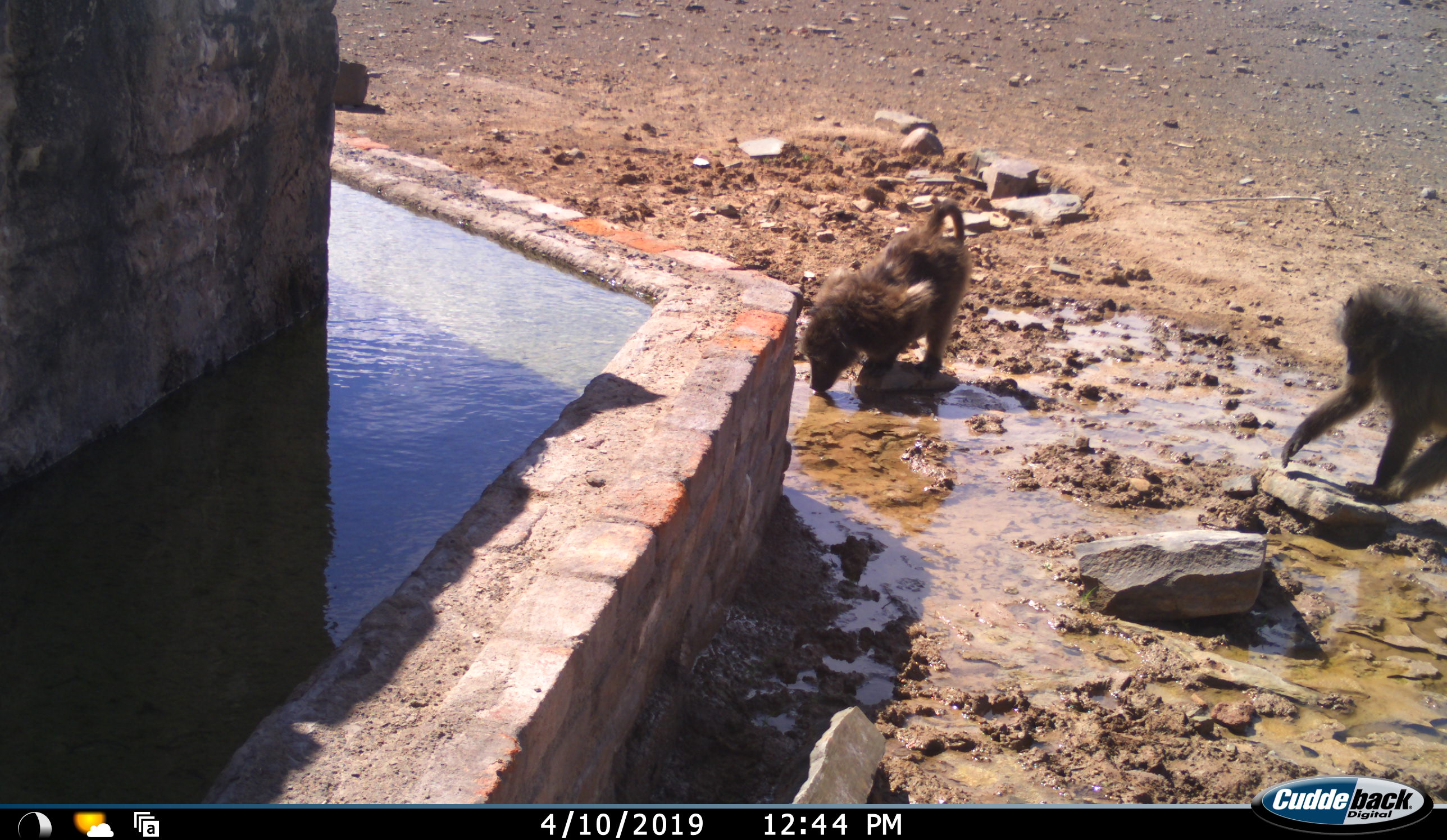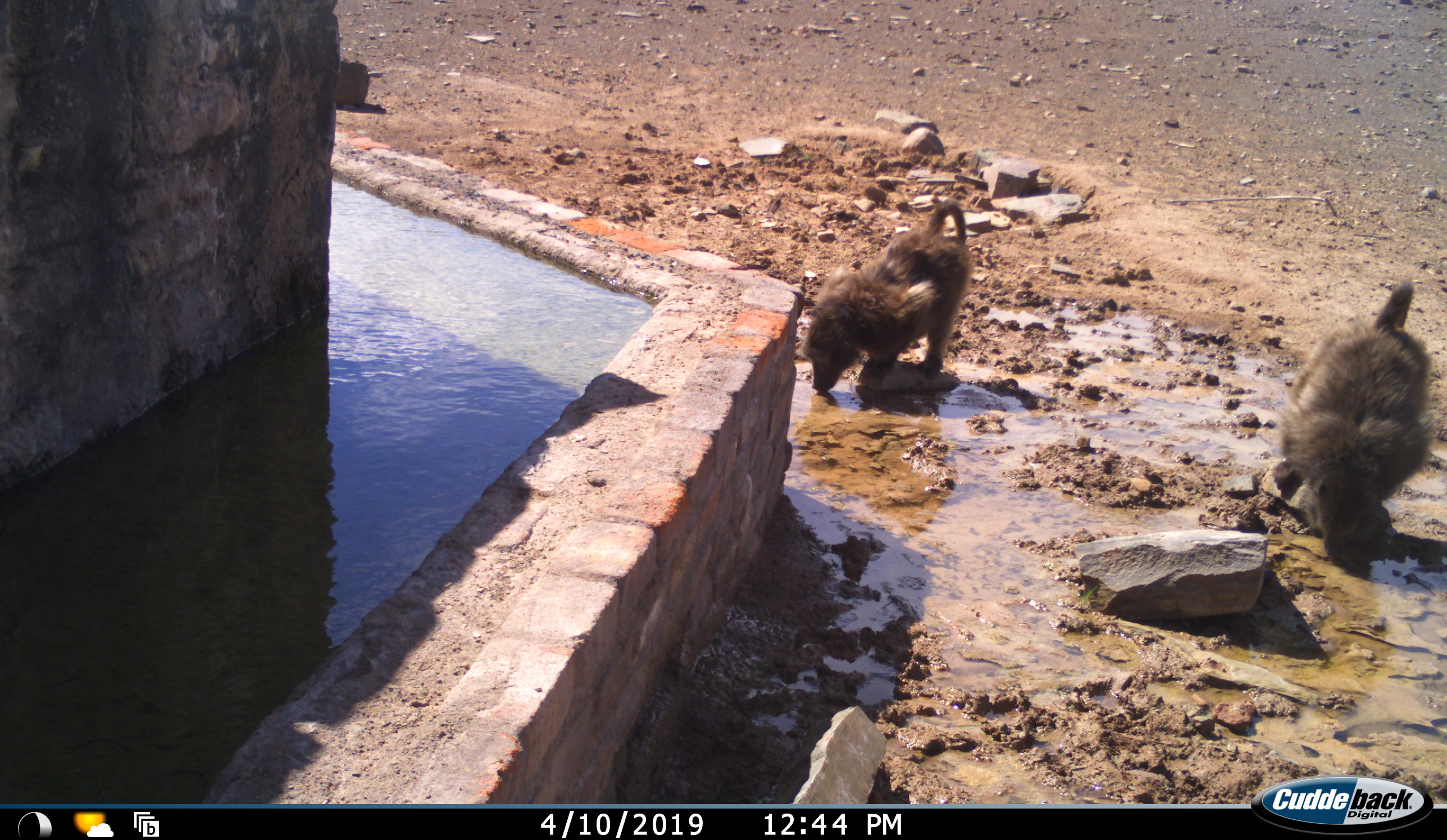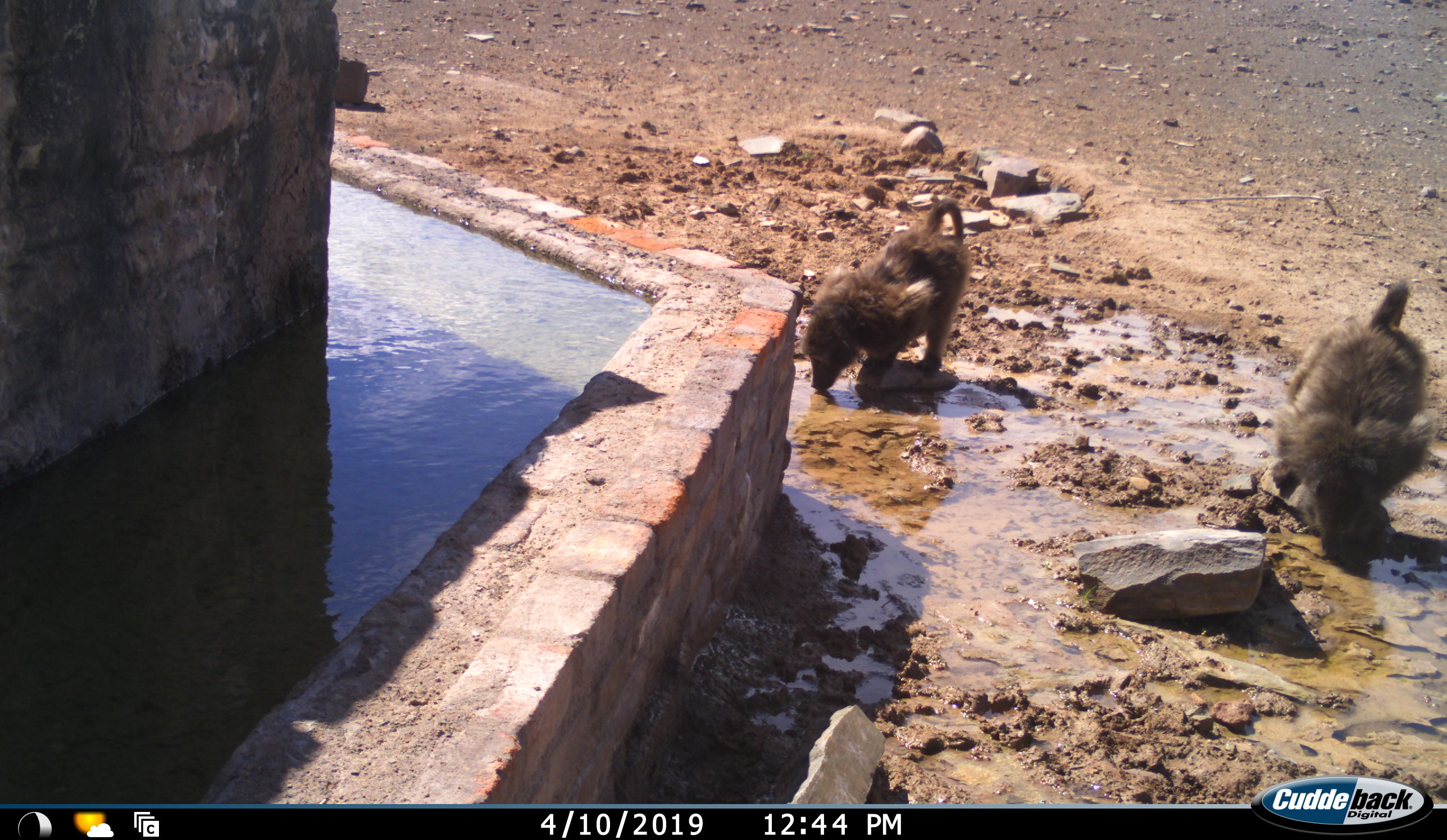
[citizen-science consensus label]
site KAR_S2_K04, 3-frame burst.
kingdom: Animalia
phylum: Chordata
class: Mammalia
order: Primates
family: Cercopithecidae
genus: Papio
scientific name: Papio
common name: baboon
Baboon (Papio), count 2. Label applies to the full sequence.